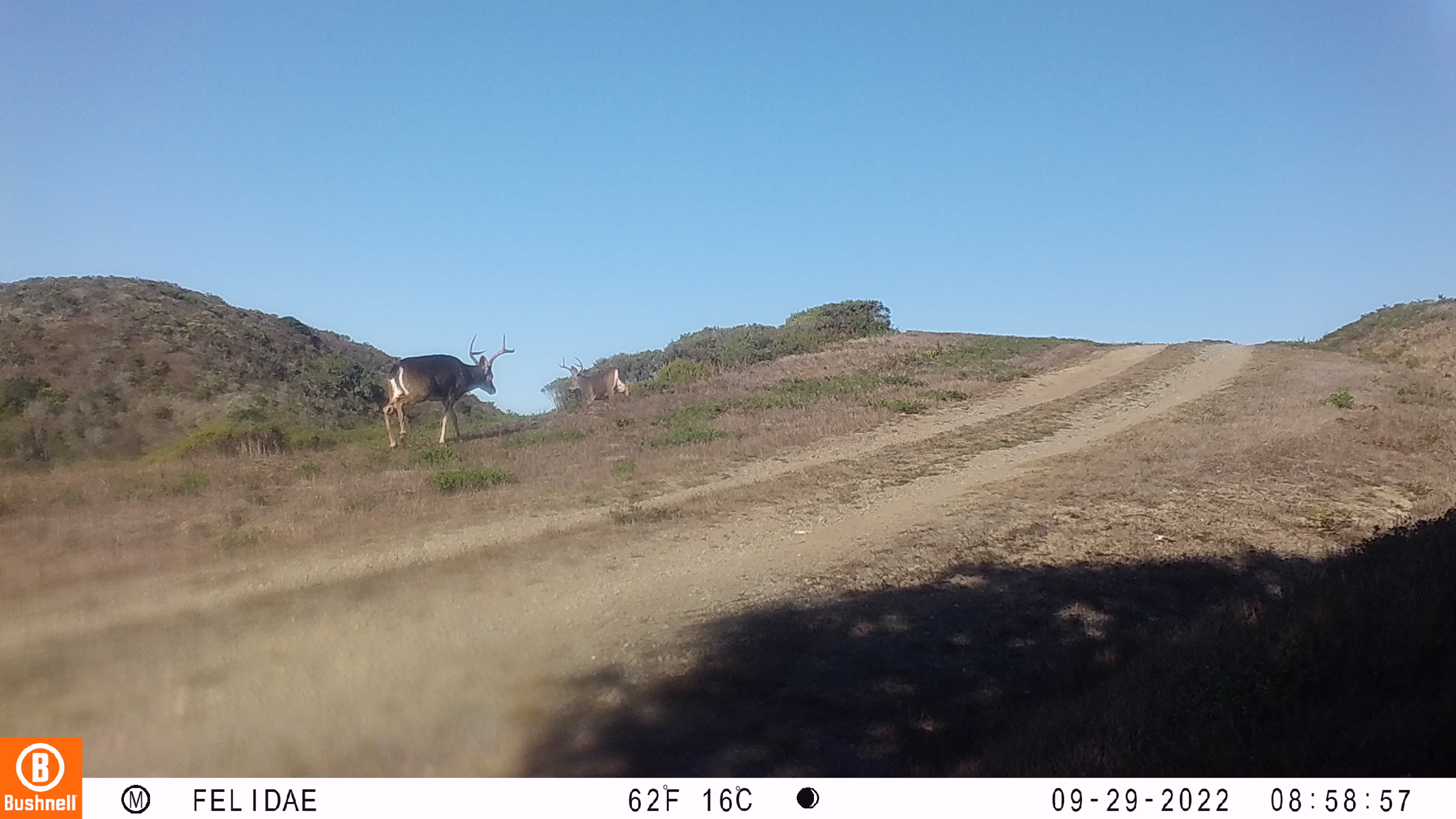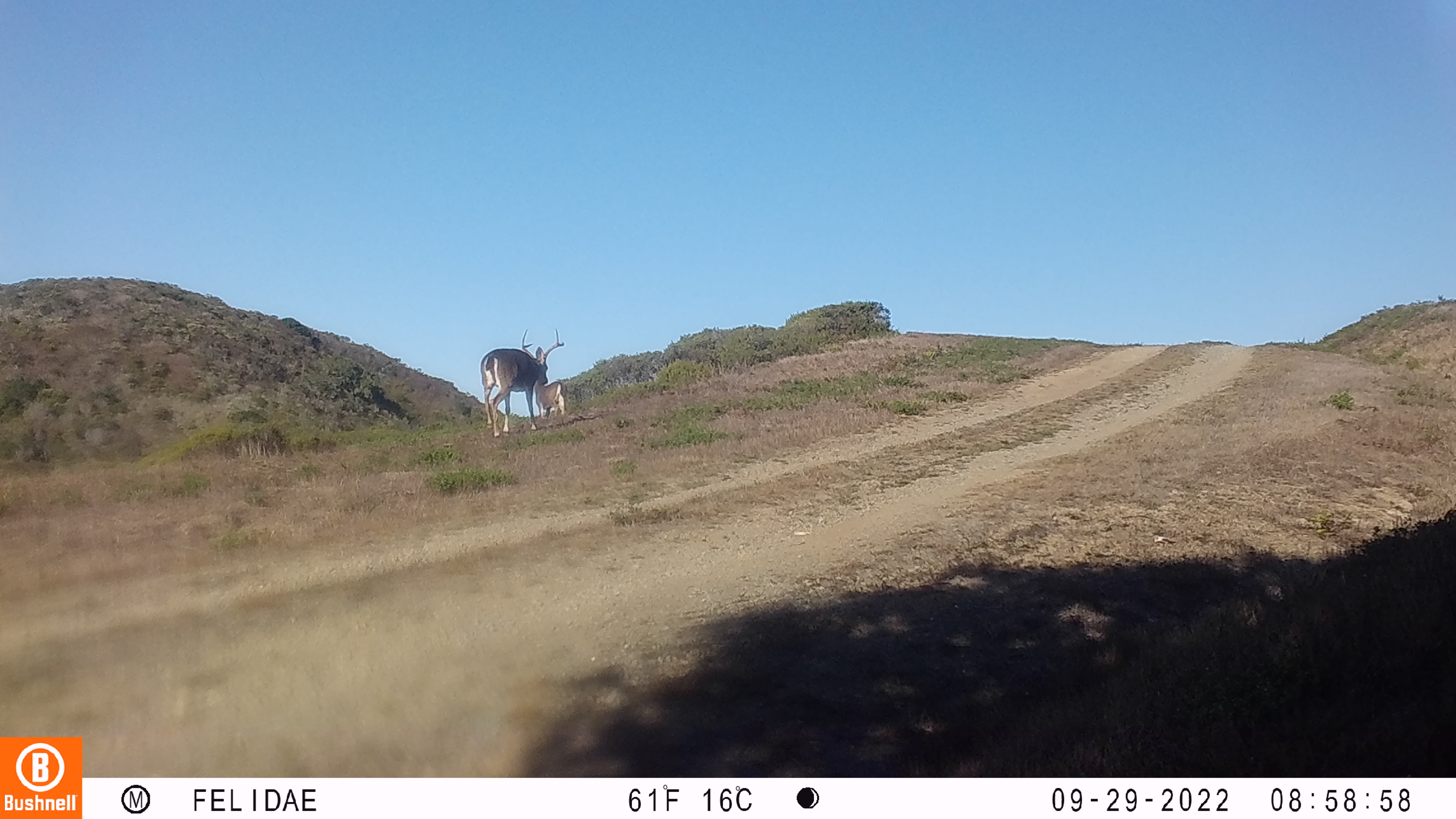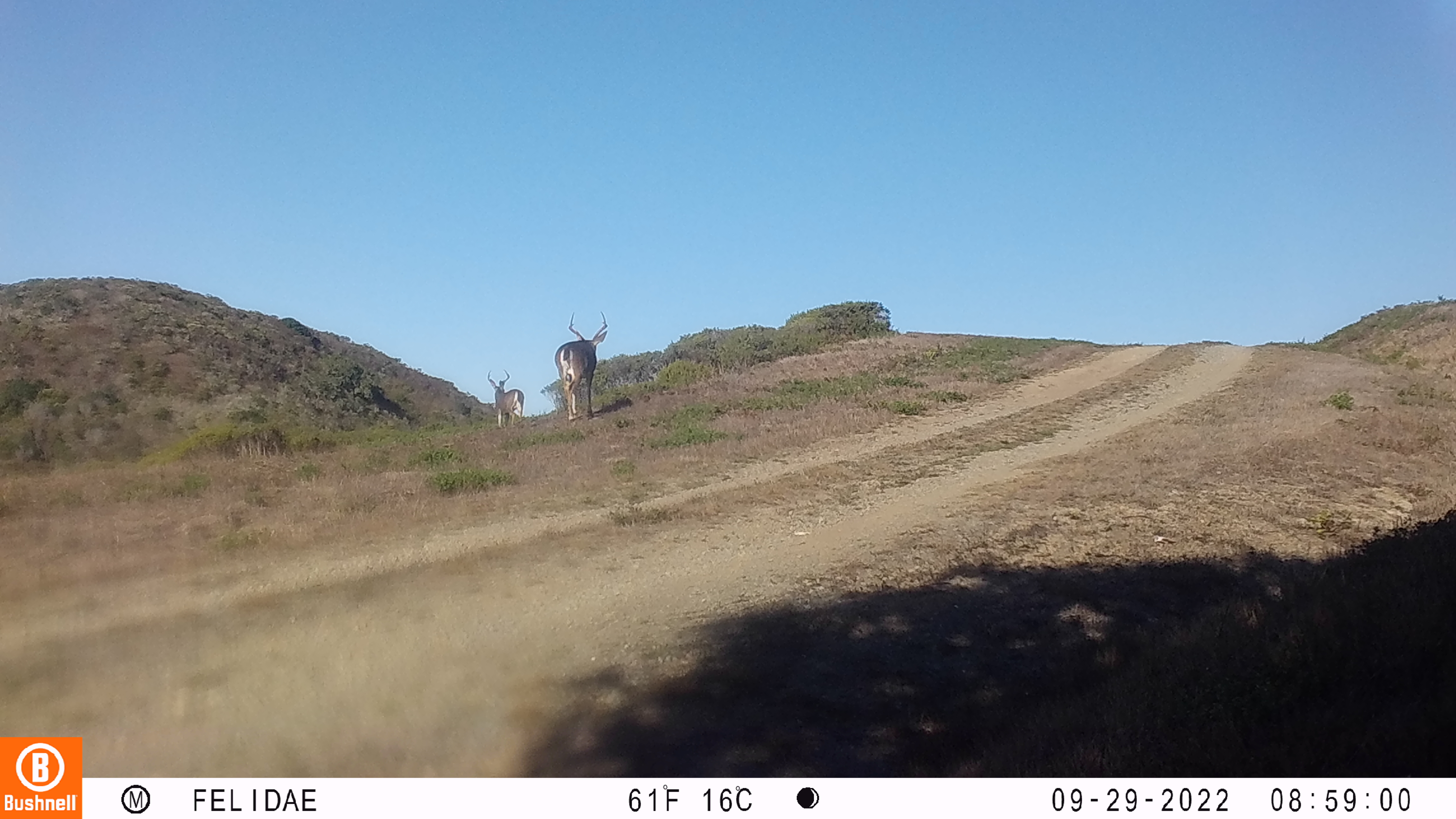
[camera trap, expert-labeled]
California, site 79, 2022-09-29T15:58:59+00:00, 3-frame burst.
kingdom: Animalia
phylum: Chordata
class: Mammalia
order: Artiodactyla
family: Cervidae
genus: Odocoileus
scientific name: Odocoileus hemionus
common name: mule deer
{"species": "mule deer (Odocoileus hemionus)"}